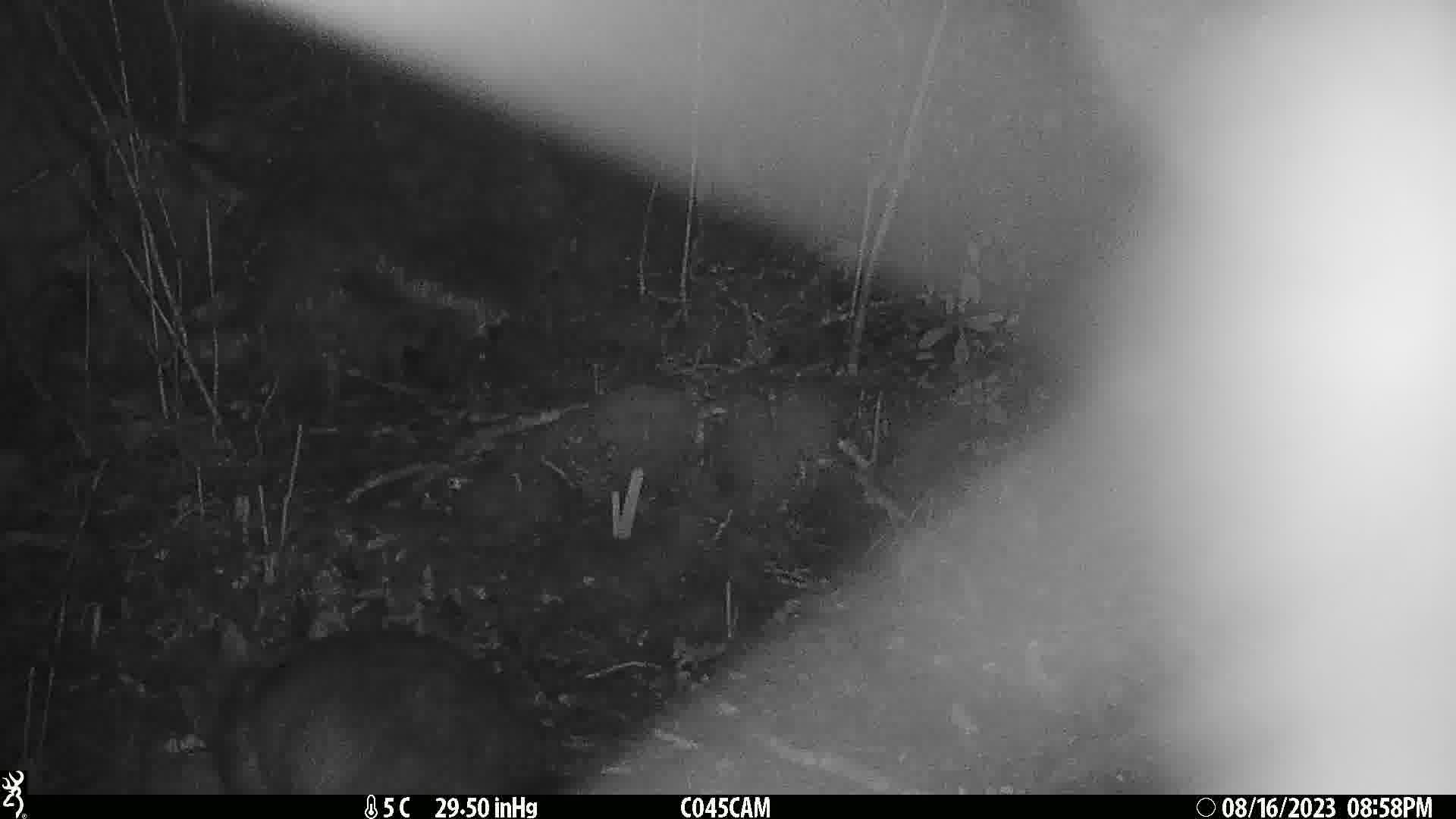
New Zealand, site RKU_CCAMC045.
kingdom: Animalia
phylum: Chordata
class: Mammalia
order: Diprotodontia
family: Phalangeridae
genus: Trichosurus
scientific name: Trichosurus vulpecula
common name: common brushtail possum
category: possum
Possum (common brushtail possum) (Trichosurus vulpecula).